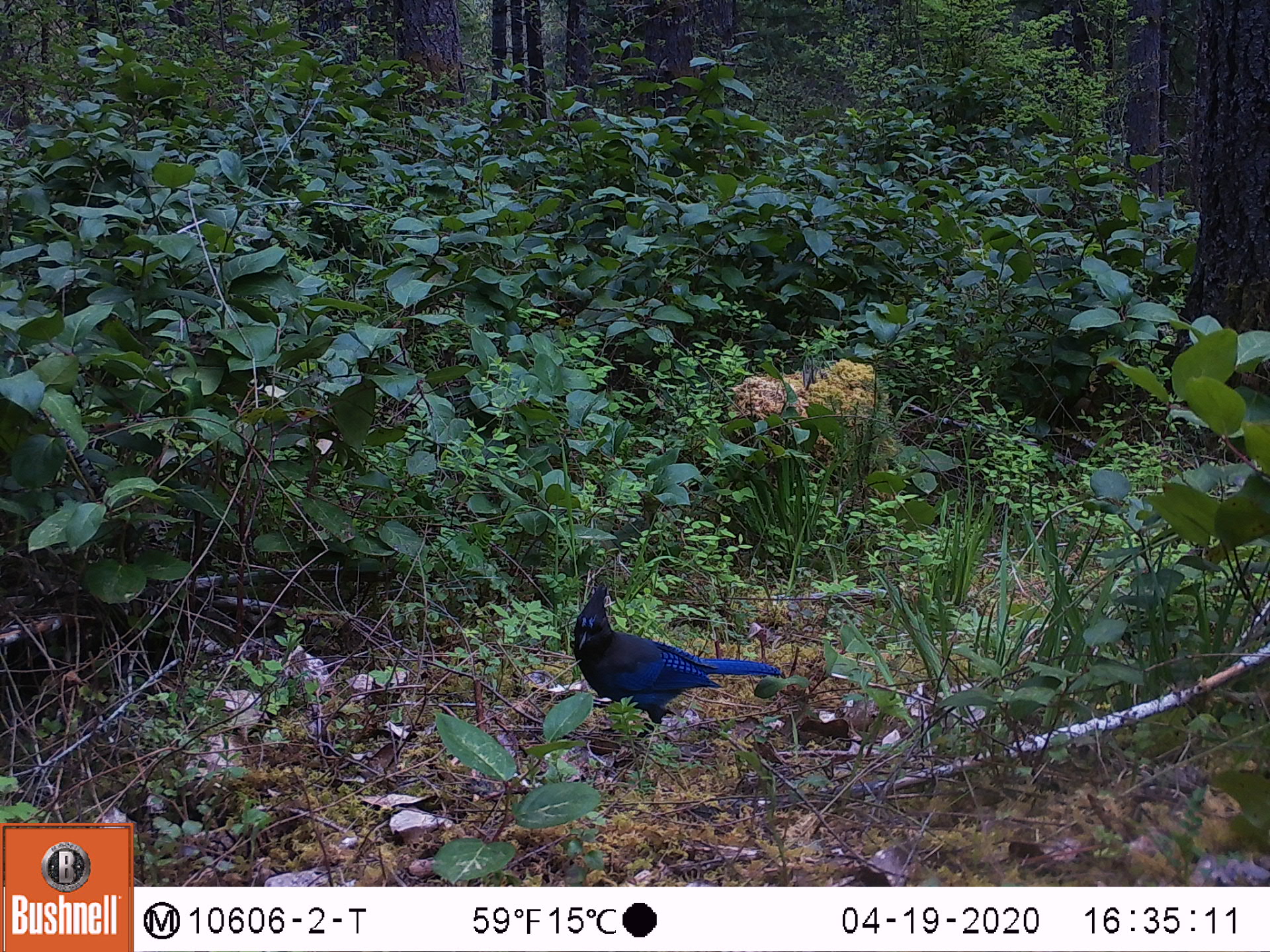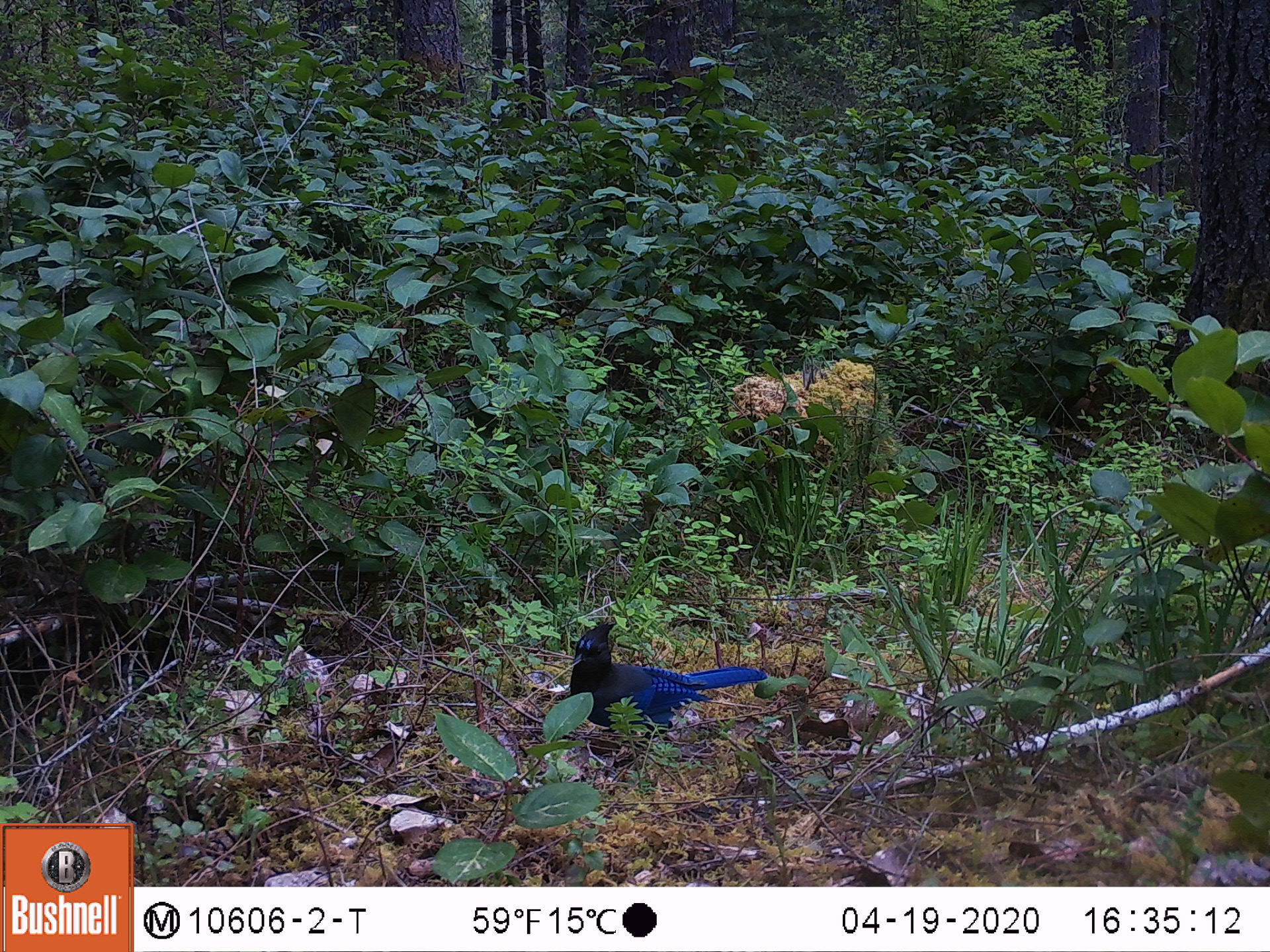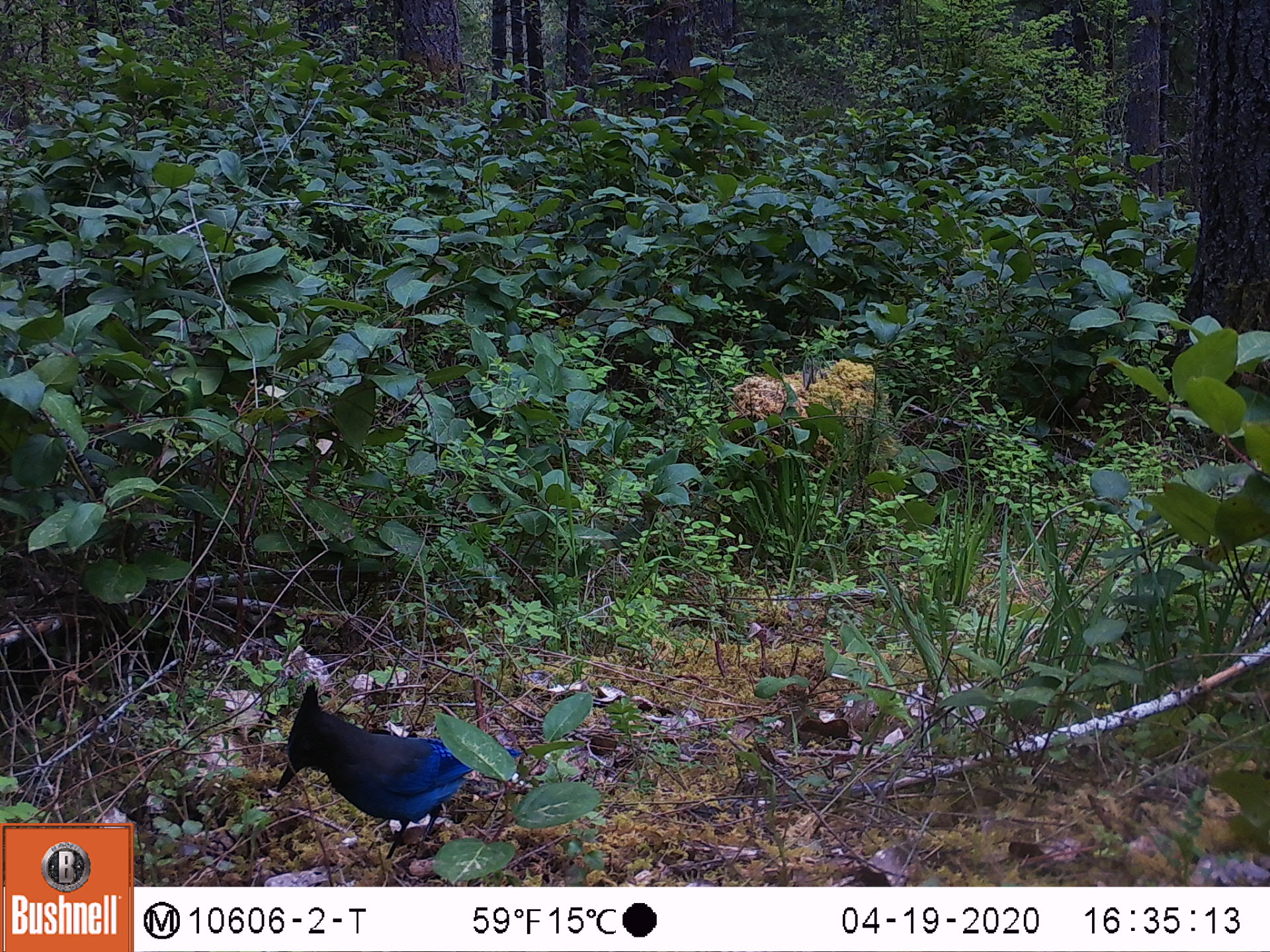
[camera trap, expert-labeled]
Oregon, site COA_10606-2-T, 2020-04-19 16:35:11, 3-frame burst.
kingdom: Animalia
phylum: Chordata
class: Aves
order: Passeriformes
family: Corvidae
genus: Cyanocitta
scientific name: Cyanocitta stelleri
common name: steller's jay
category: stellers jay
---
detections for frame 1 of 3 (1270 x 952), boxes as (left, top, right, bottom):
stellers jay: (565, 584, 787, 735)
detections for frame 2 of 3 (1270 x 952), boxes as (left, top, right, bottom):
stellers jay: (562, 618, 763, 749)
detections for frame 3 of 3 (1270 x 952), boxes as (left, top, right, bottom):
stellers jay: (273, 686, 489, 864)